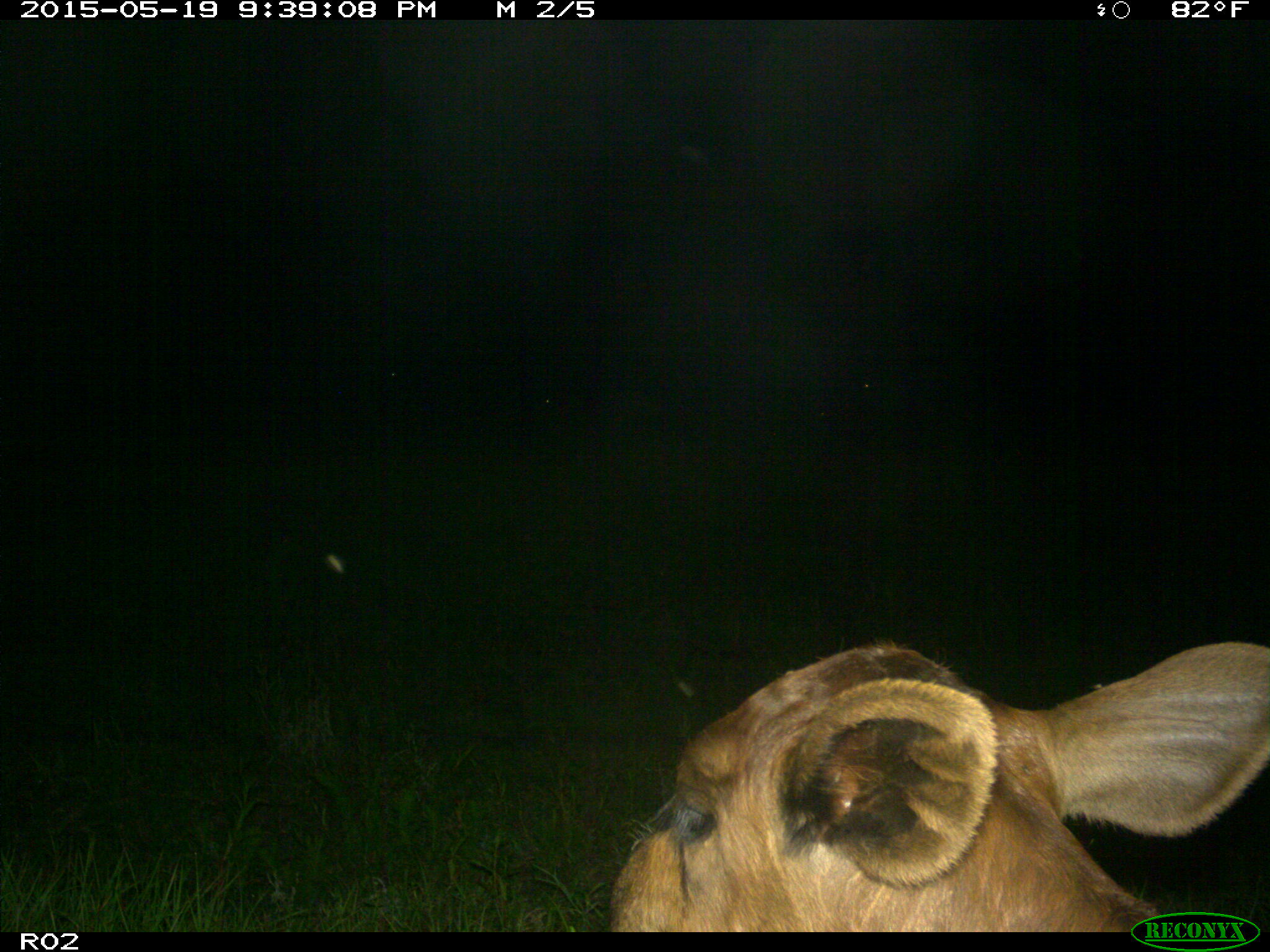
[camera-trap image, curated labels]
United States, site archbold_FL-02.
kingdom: Animalia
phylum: Chordata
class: Mammalia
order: Artiodactyla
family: Bovidae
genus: Bos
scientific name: Bos taurus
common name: domestic cow